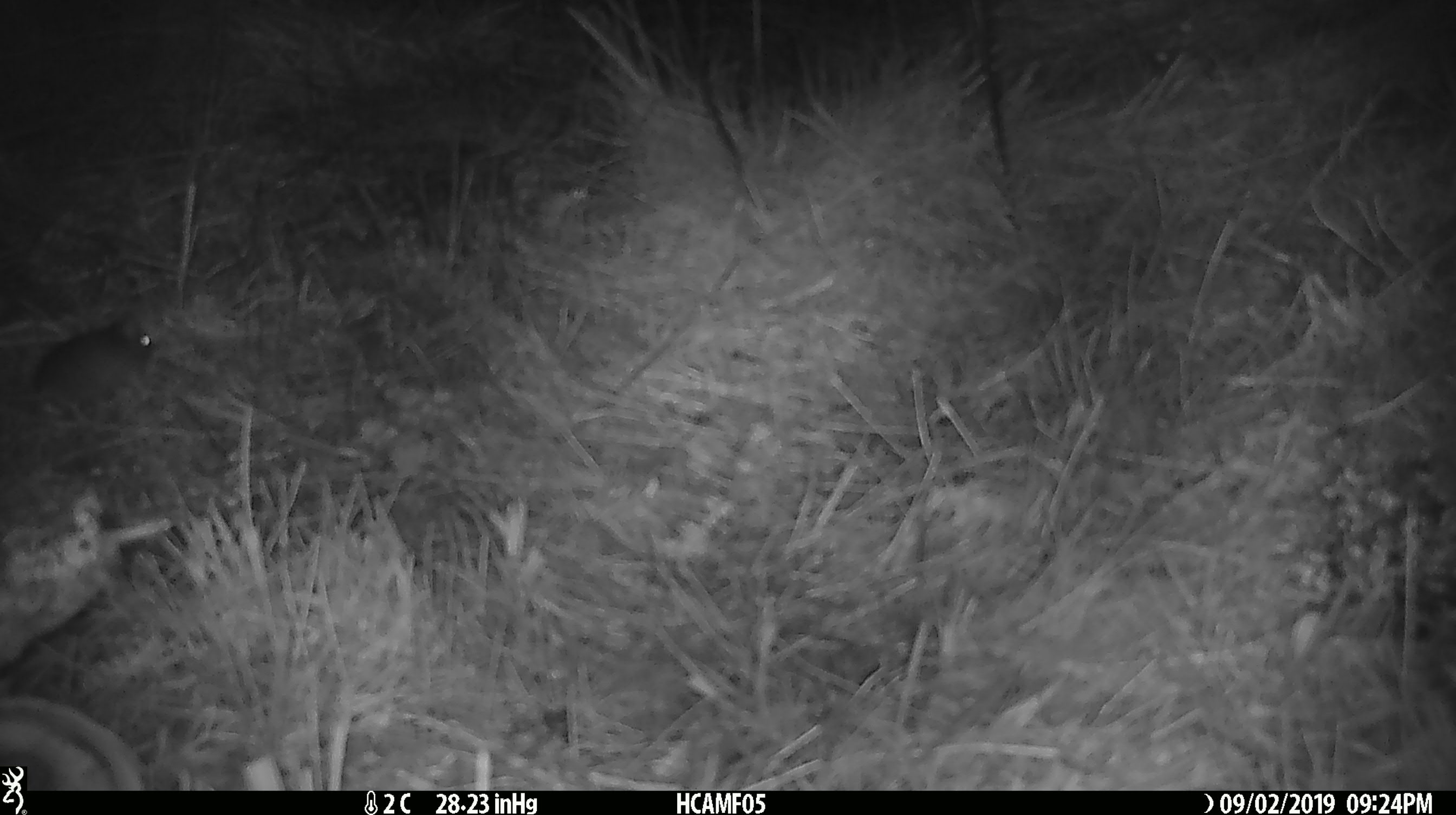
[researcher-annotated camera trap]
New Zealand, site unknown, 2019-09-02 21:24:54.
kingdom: Animalia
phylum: Chordata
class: Mammalia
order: Rodentia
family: Muridae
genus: Mus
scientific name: Mus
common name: mouse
Mouse (Mus).